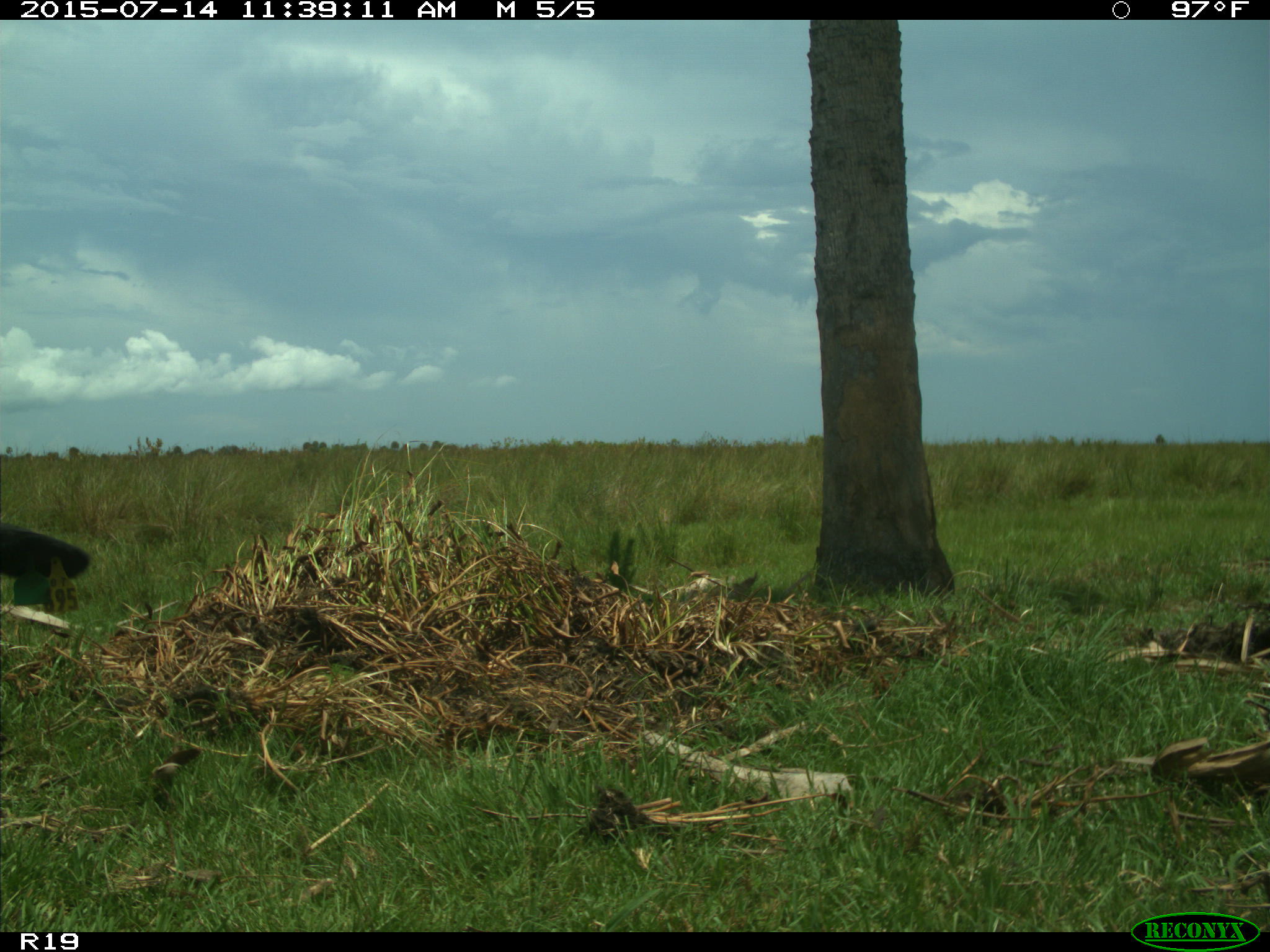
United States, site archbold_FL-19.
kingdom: Animalia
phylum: Chordata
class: Mammalia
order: Artiodactyla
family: Bovidae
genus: Bos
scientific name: Bos taurus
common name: domestic cow